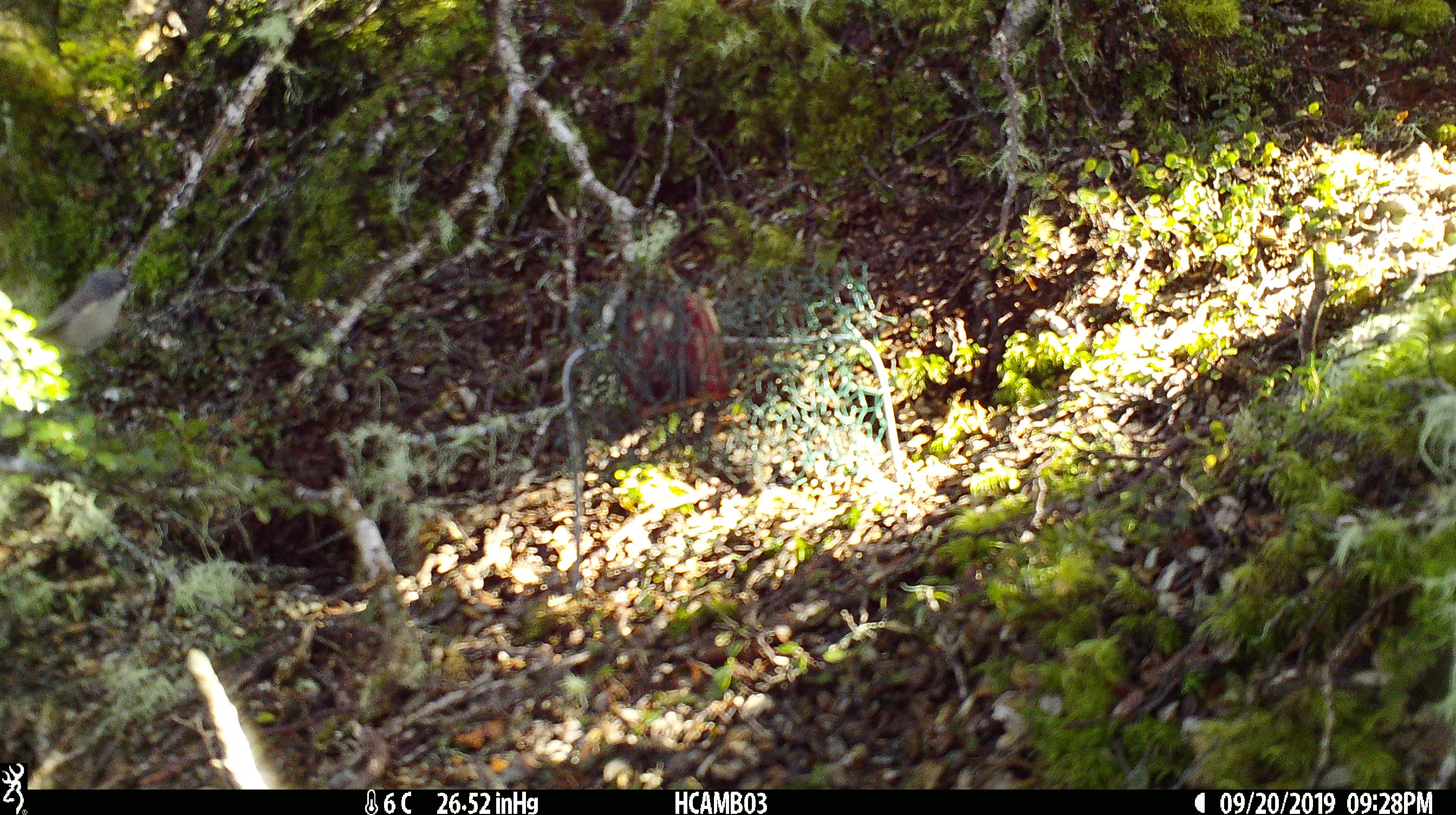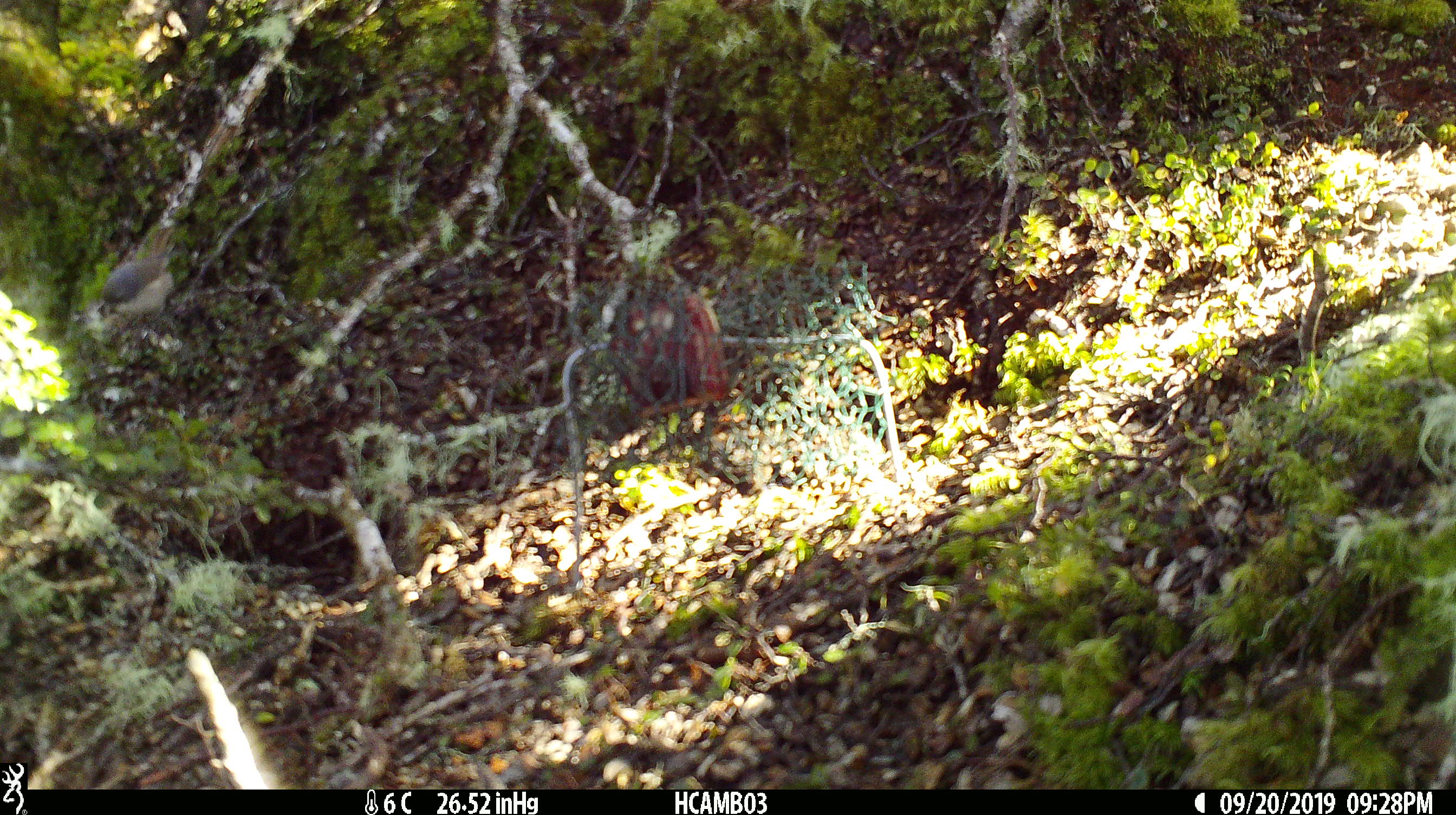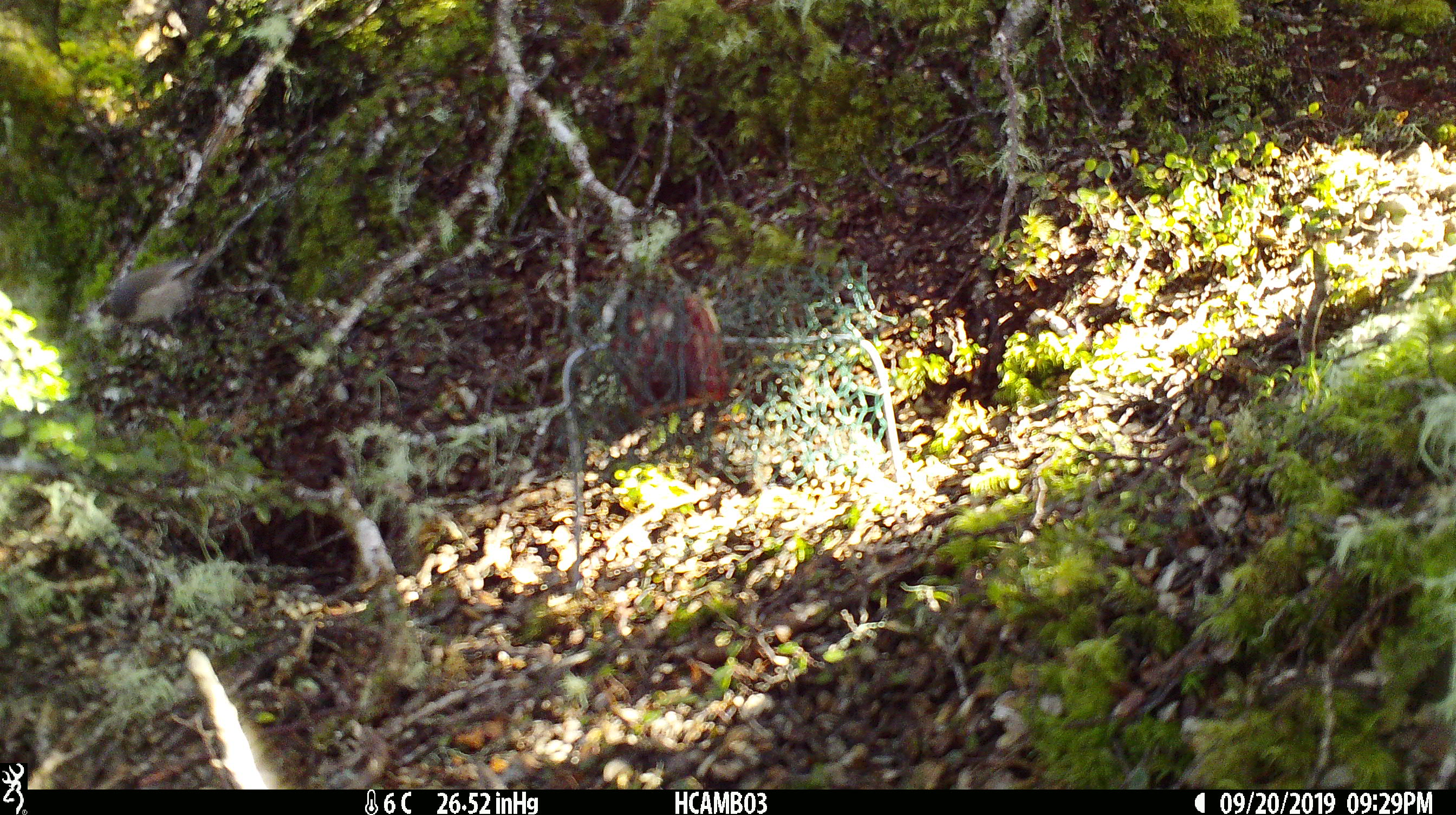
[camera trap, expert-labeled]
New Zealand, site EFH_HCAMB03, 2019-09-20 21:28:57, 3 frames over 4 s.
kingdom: Animalia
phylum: Chordata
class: Aves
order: Passeriformes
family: Certhiidae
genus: Certhia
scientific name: Certhia americana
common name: brown creeper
Brown creeper (Certhia americana).